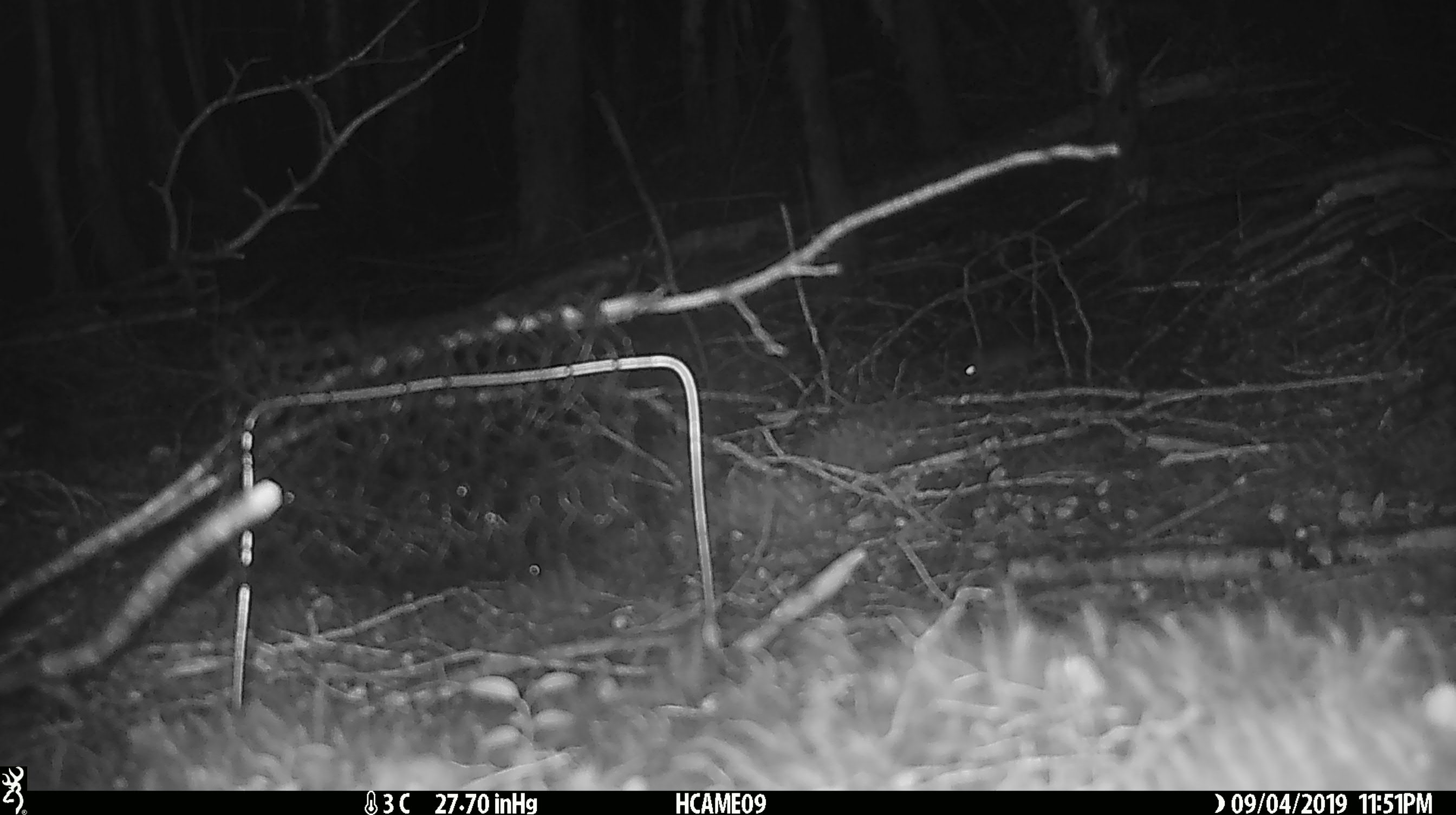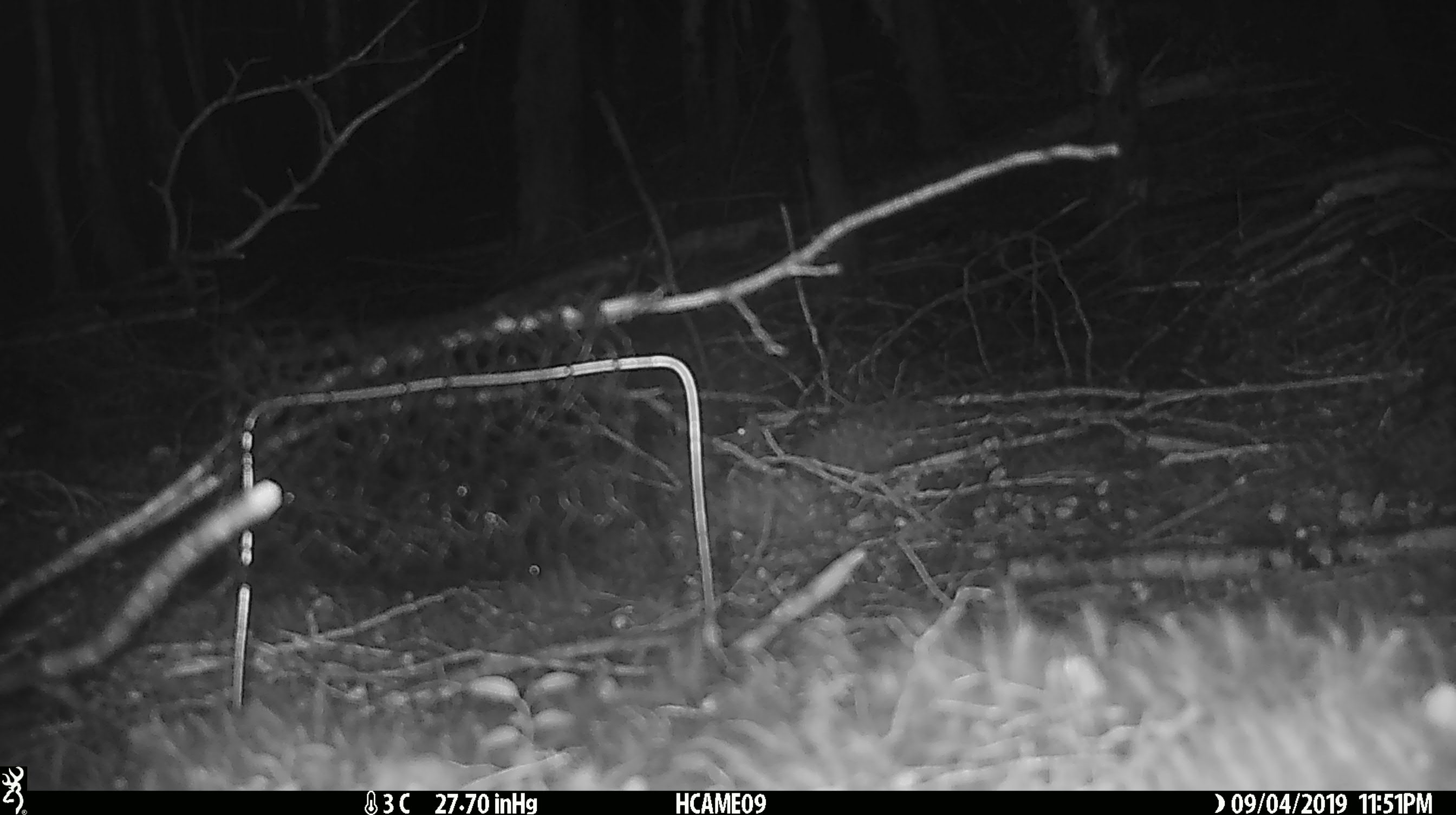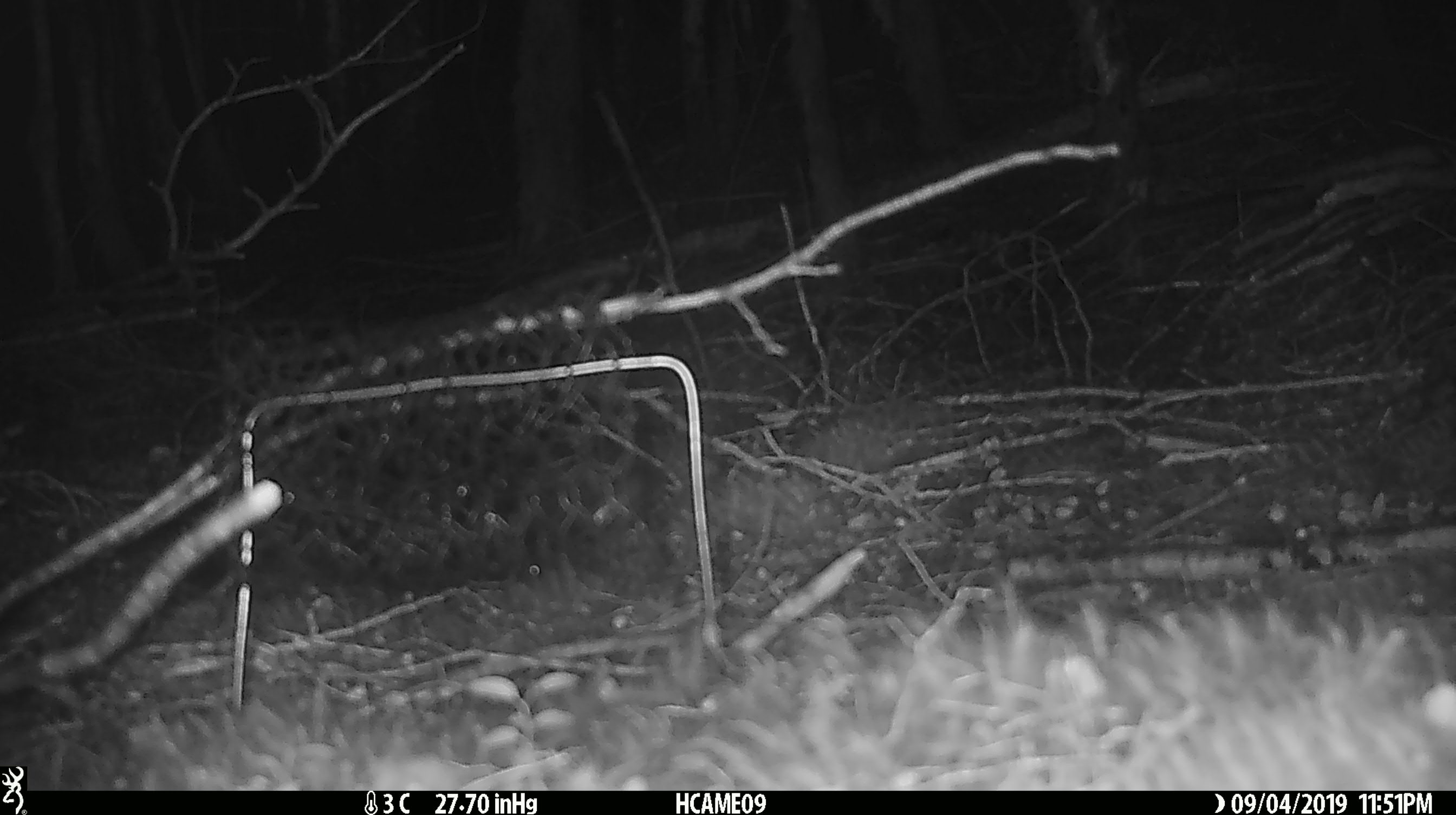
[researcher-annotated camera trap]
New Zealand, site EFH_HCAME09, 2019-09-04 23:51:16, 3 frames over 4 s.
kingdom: Animalia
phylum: Chordata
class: Mammalia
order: Rodentia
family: Muridae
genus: Mus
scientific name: Mus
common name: mouse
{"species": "mouse (Mus)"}